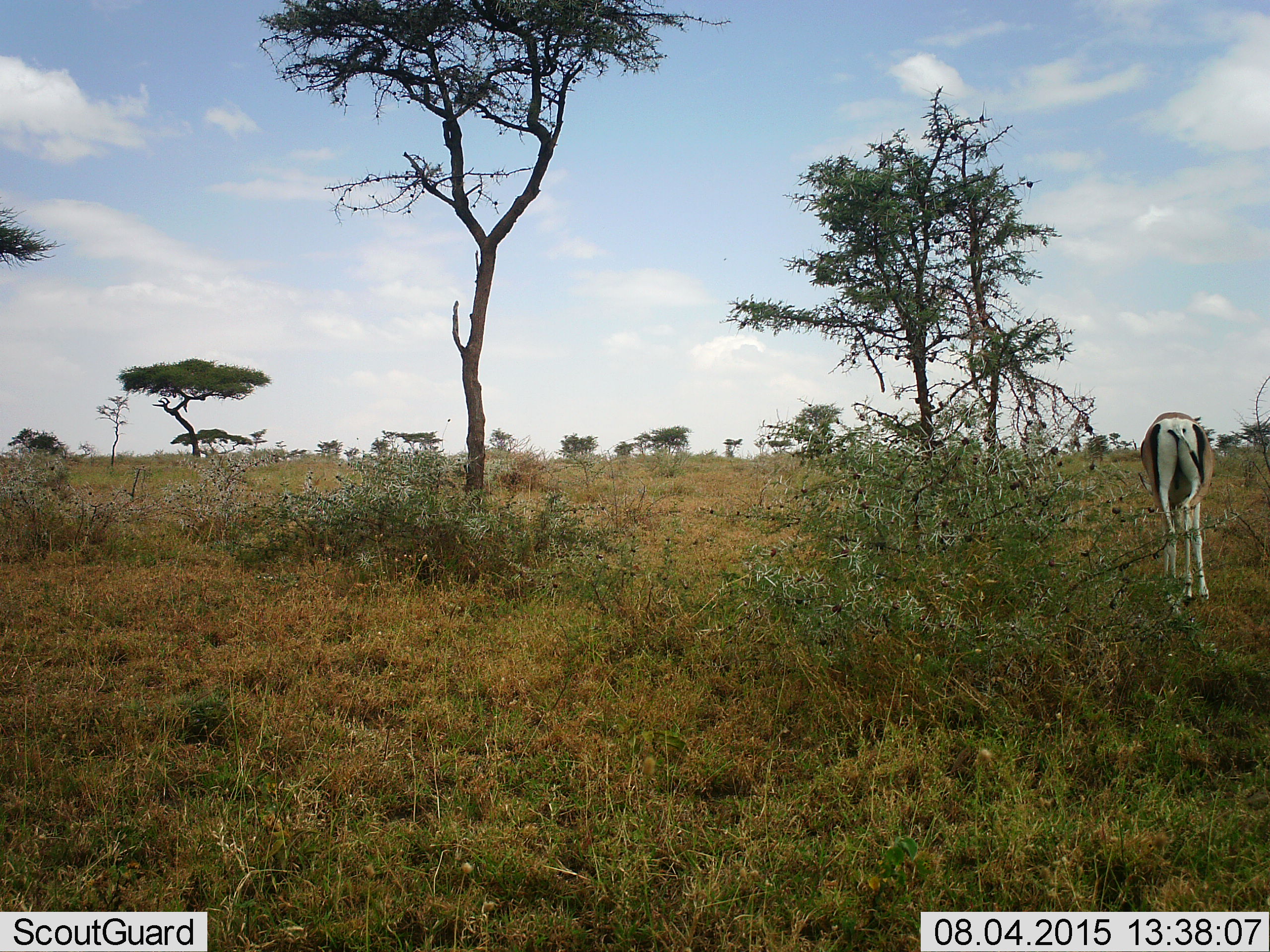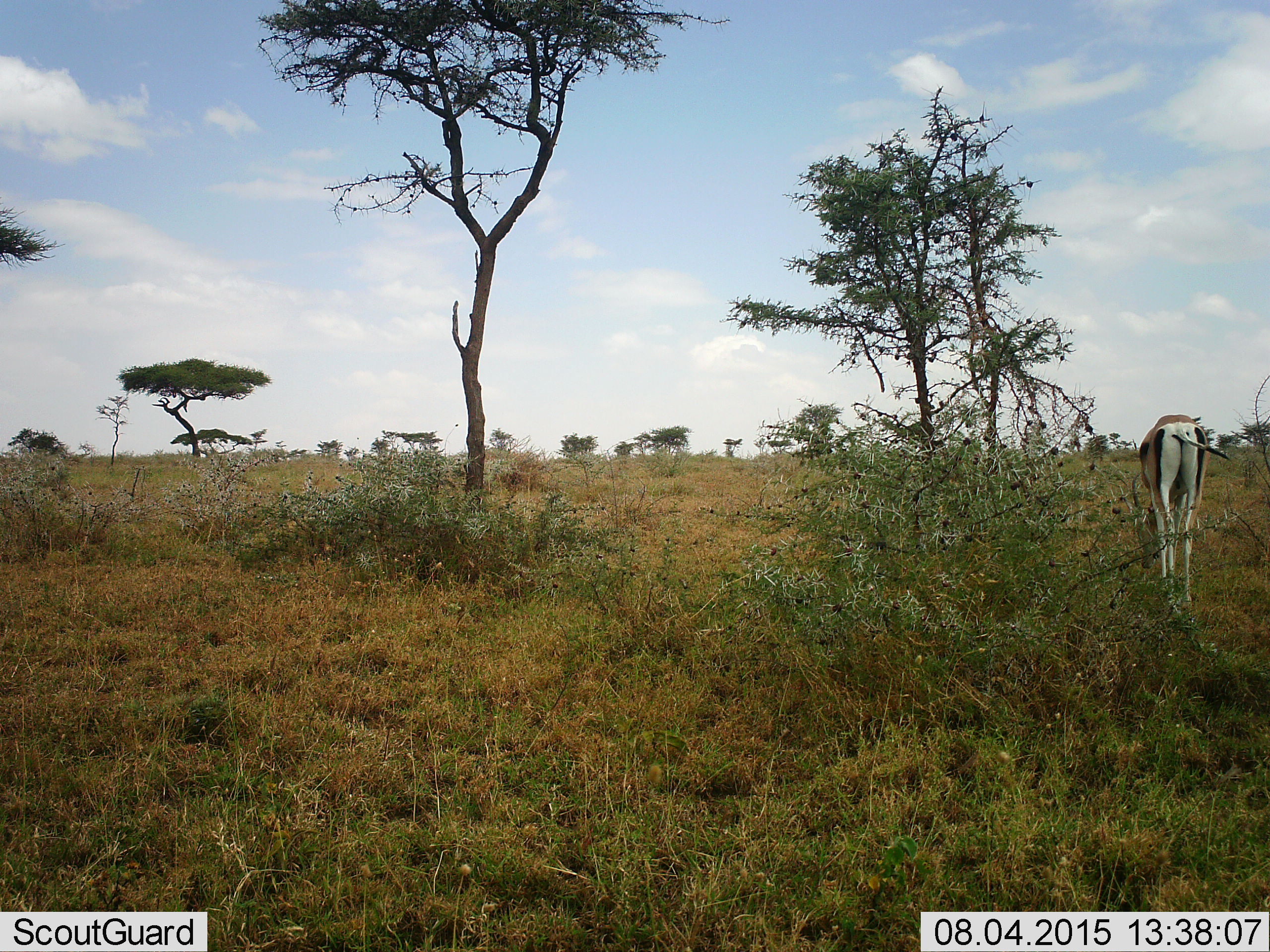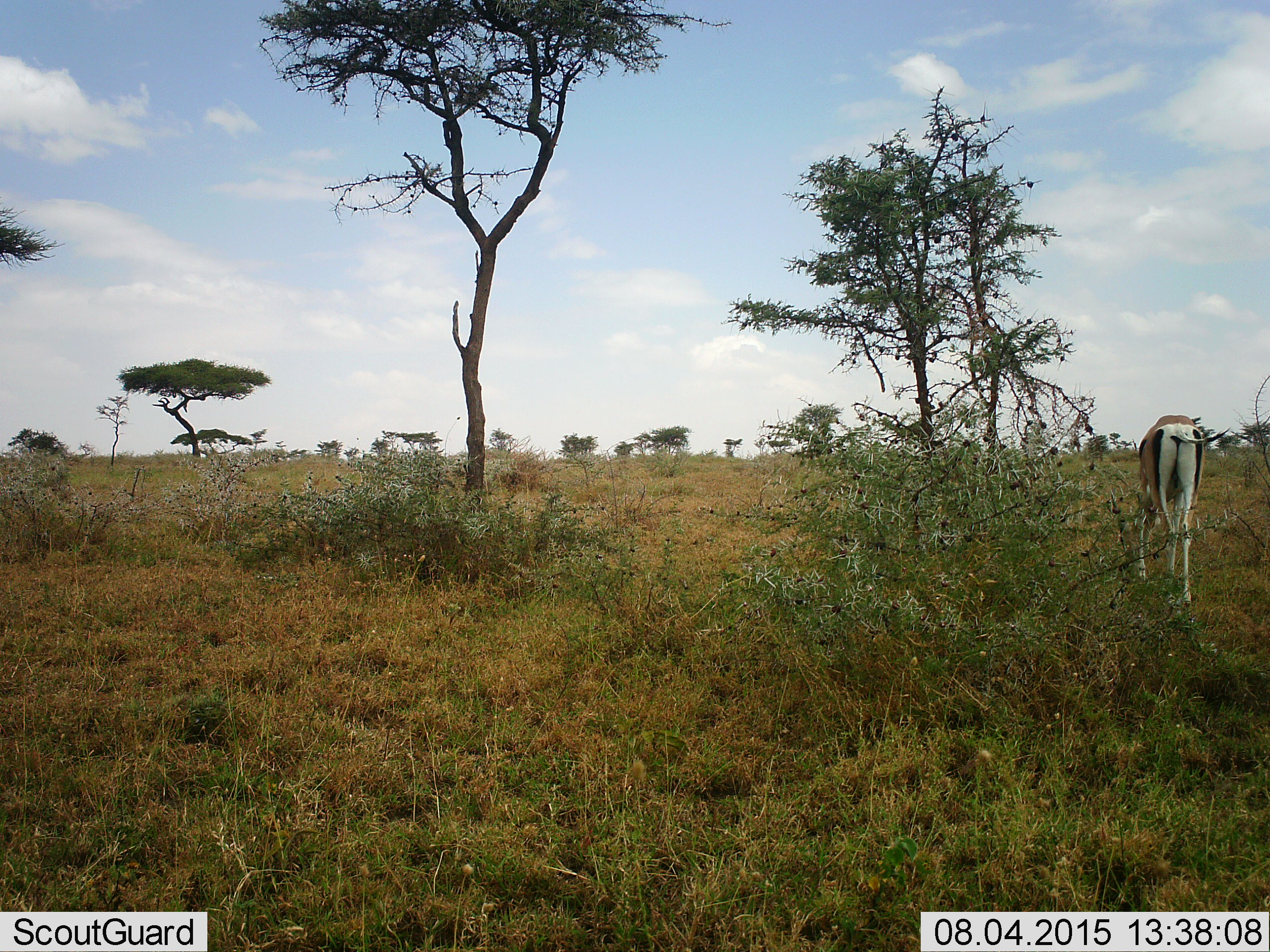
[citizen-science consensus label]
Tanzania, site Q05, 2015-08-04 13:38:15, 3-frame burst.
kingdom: Animalia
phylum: Chordata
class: Mammalia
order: Artiodactyla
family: Bovidae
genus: Nanger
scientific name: Nanger granti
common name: grant's gazelle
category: gazellegrants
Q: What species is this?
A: Gazellegrants (grant's gazelle) (Nanger granti).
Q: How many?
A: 1.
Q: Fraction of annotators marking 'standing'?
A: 40%.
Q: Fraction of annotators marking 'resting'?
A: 0%.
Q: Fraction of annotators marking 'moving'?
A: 20%.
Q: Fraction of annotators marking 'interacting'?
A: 0%.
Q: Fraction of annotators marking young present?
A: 20%.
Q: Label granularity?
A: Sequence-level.